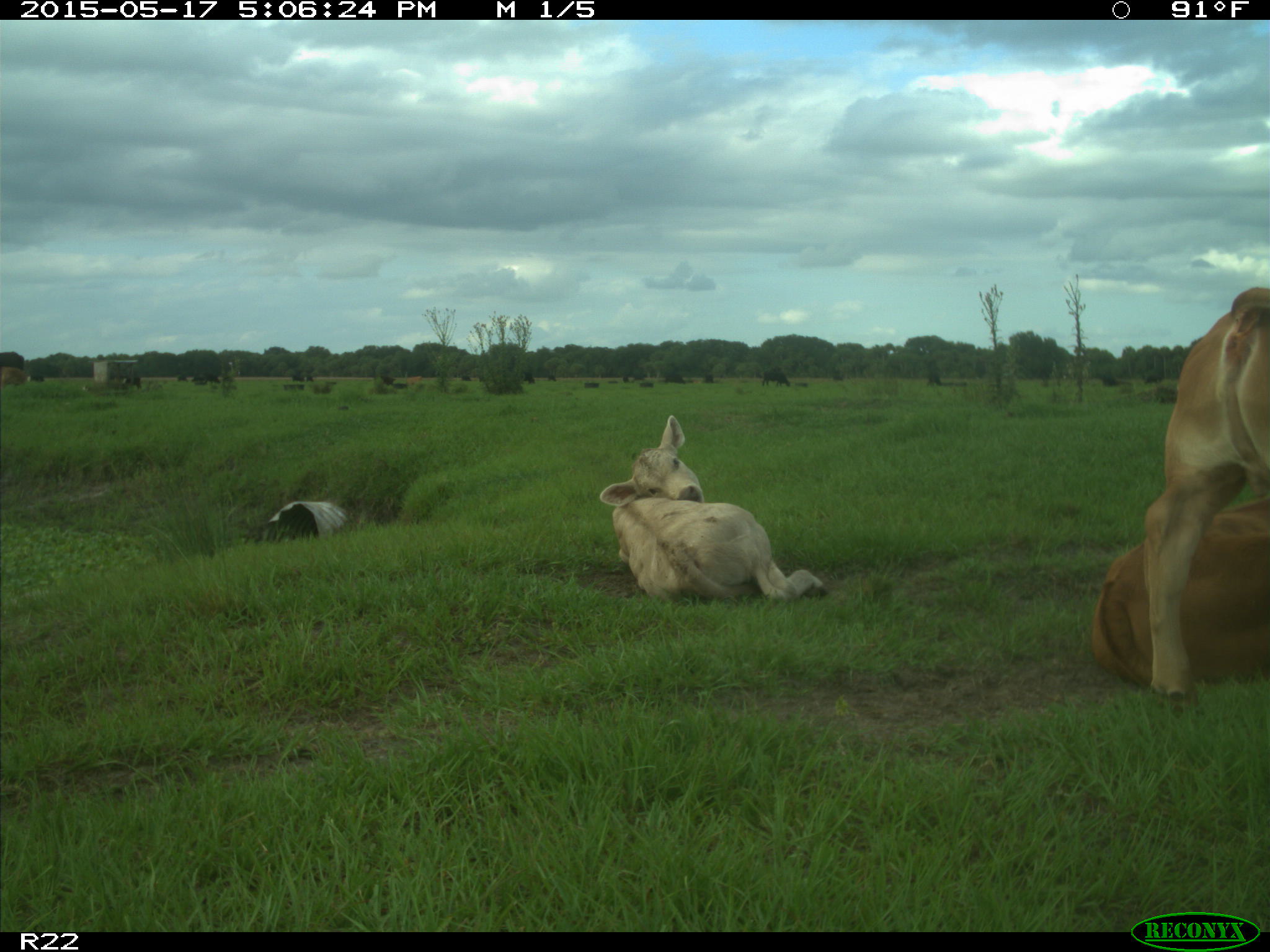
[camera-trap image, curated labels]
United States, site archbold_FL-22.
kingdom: Animalia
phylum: Chordata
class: Mammalia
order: Artiodactyla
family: Bovidae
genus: Bos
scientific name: Bos taurus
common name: domestic cow